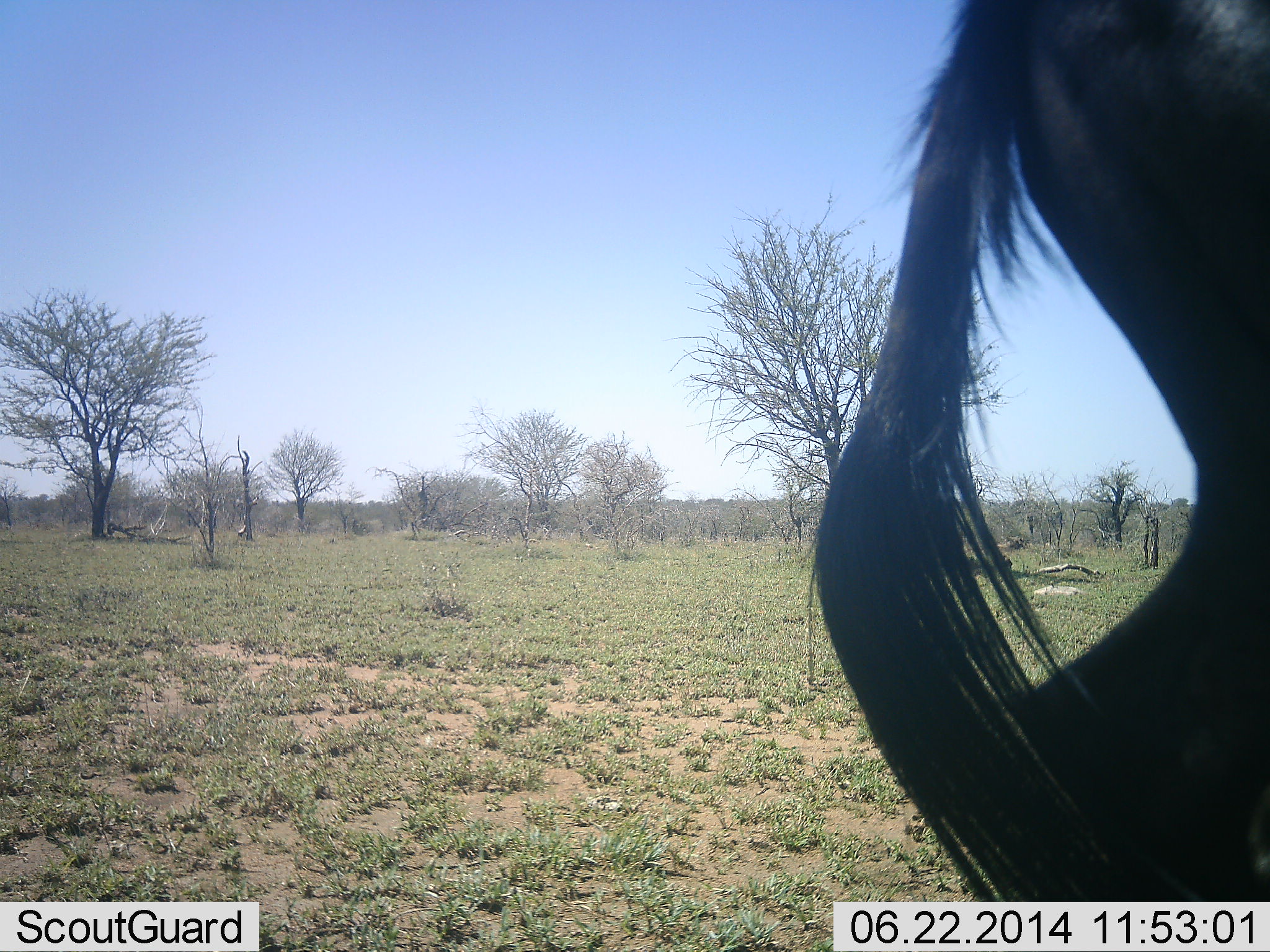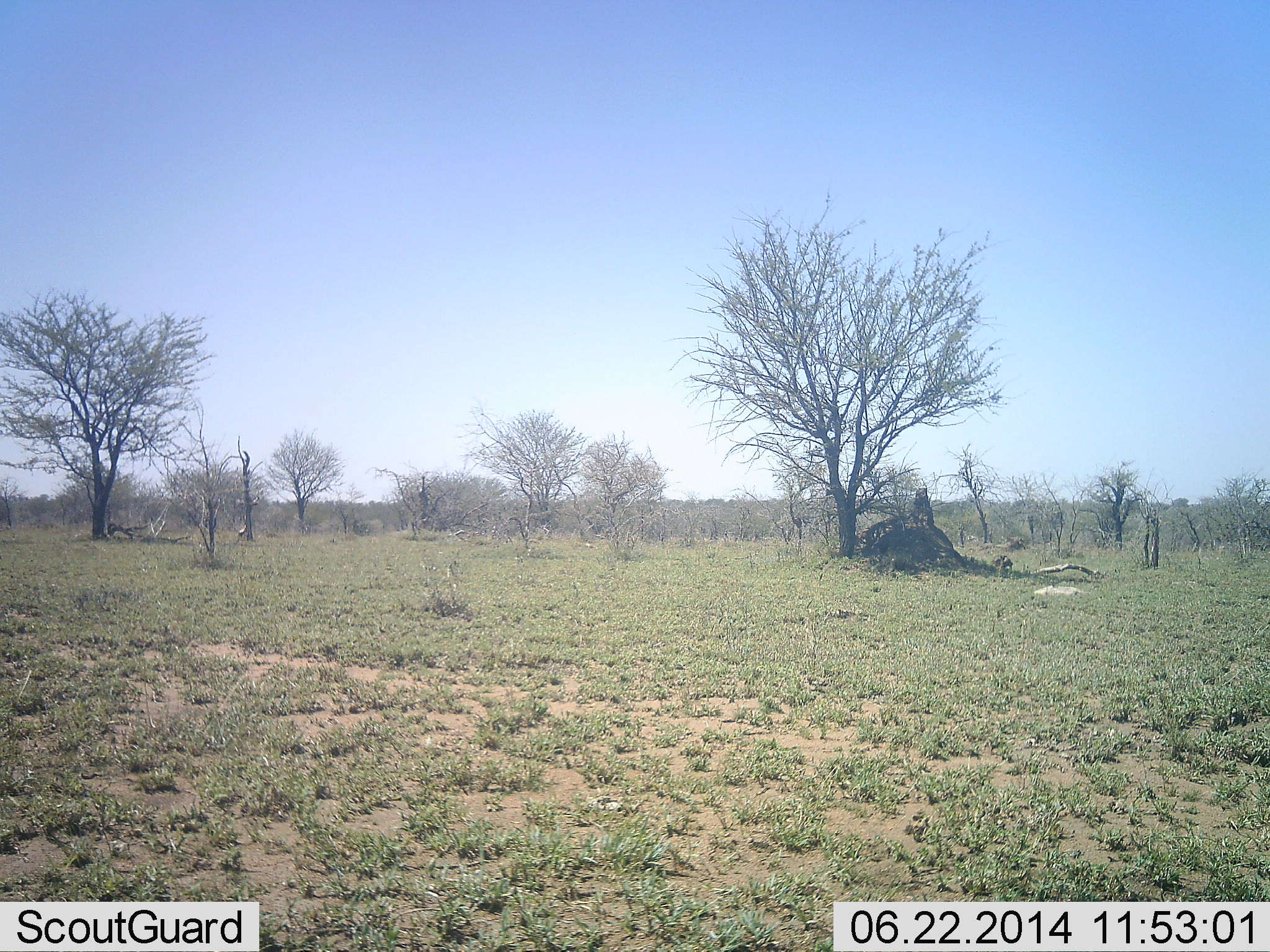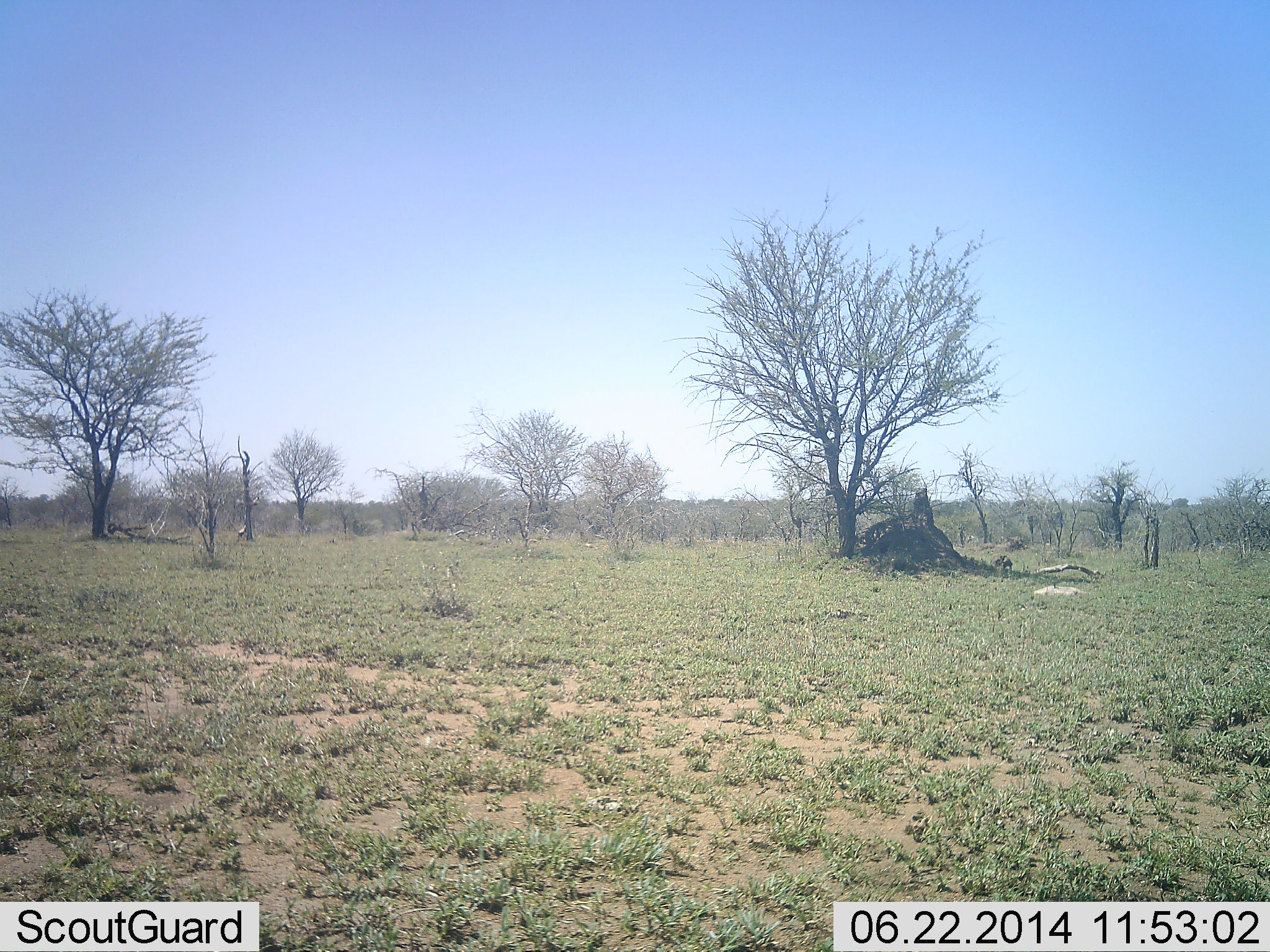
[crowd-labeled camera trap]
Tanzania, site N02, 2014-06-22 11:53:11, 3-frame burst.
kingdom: Animalia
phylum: Chordata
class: Mammalia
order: Artiodactyla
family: Bovidae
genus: Connochaetes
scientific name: Connochaetes taurinus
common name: blue wildebeest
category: wildebeest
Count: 1.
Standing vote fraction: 0%.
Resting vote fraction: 0%.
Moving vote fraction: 100%.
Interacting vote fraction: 0%.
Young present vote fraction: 0%.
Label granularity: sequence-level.